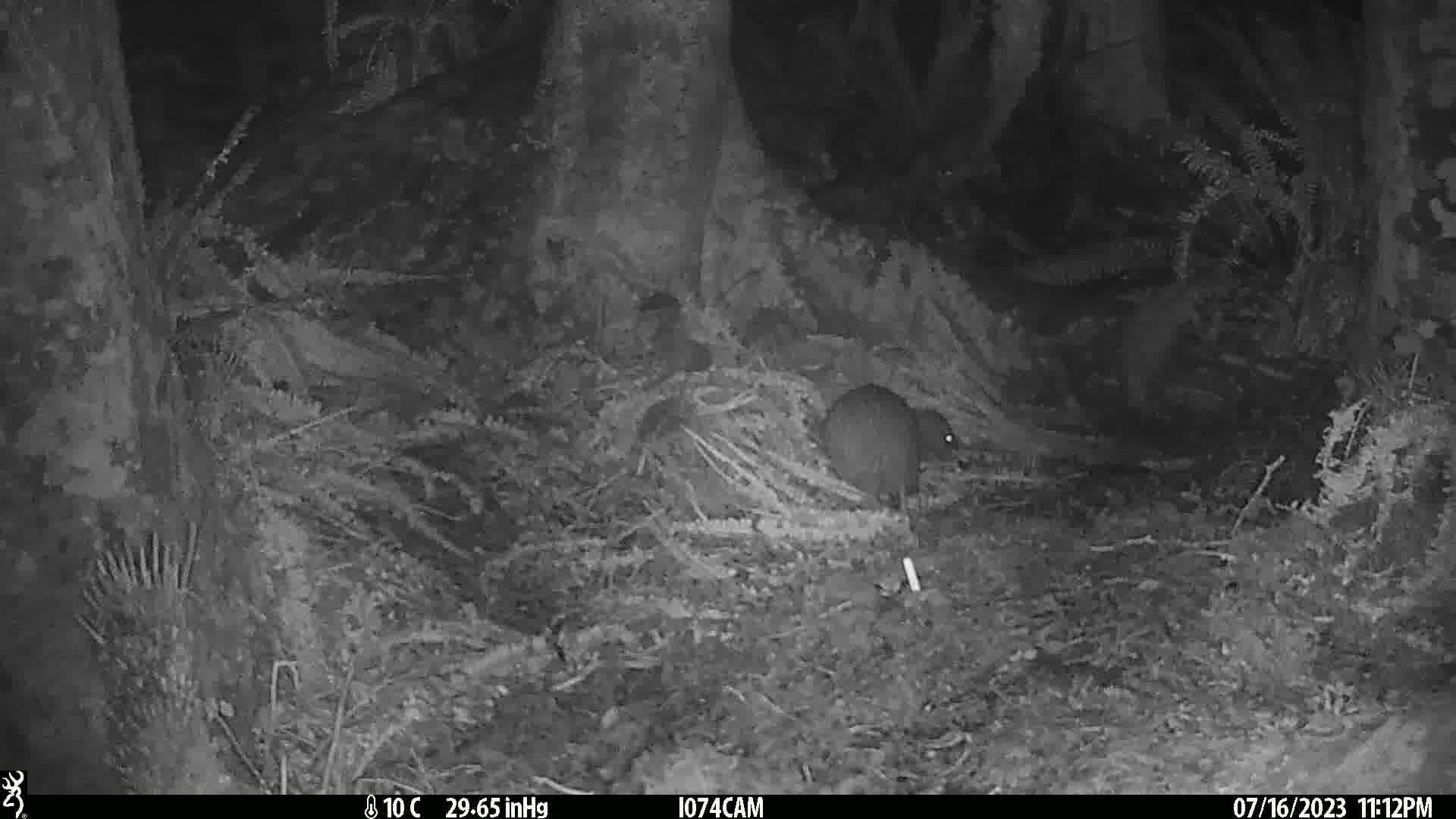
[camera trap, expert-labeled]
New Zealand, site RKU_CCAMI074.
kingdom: Animalia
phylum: Chordata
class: Aves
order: Apterygiformes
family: Apterygidae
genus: Apteryx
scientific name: Apteryx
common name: kiwi